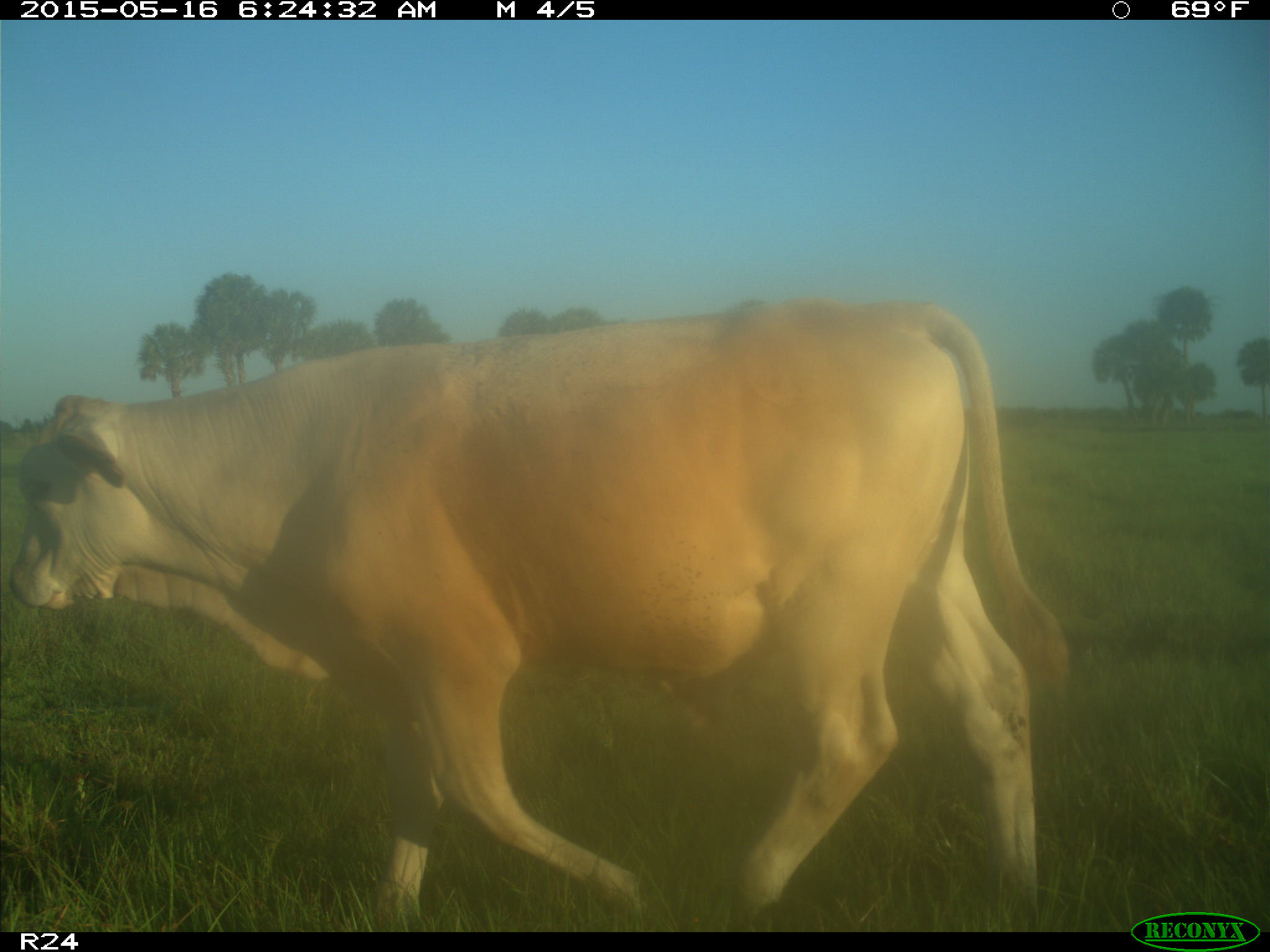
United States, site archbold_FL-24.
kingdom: Animalia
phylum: Chordata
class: Mammalia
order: Artiodactyla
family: Bovidae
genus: Bos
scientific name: Bos taurus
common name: domestic cow